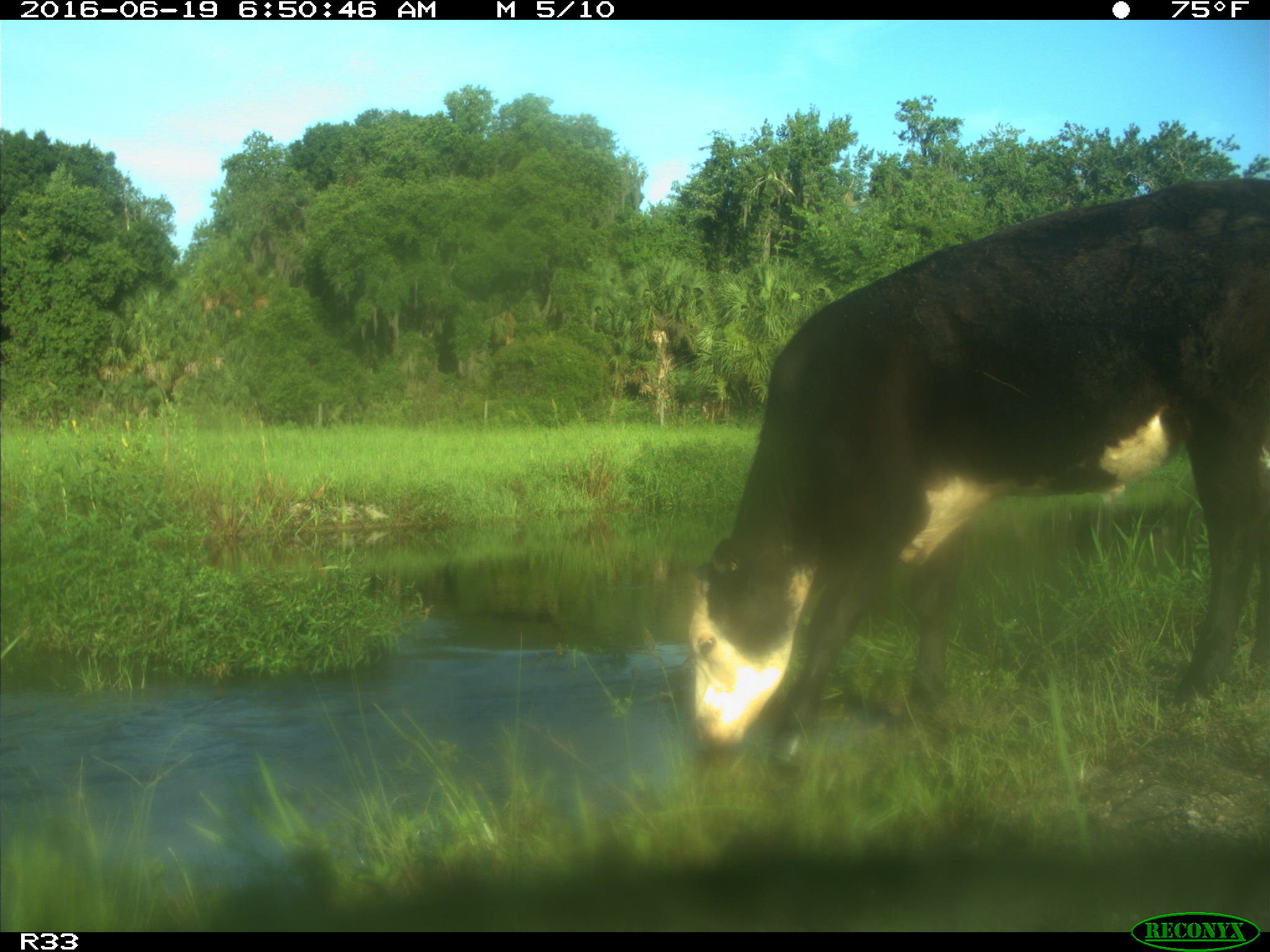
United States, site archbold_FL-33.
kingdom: Animalia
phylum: Chordata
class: Mammalia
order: Artiodactyla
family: Bovidae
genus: Bos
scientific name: Bos taurus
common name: domestic cow